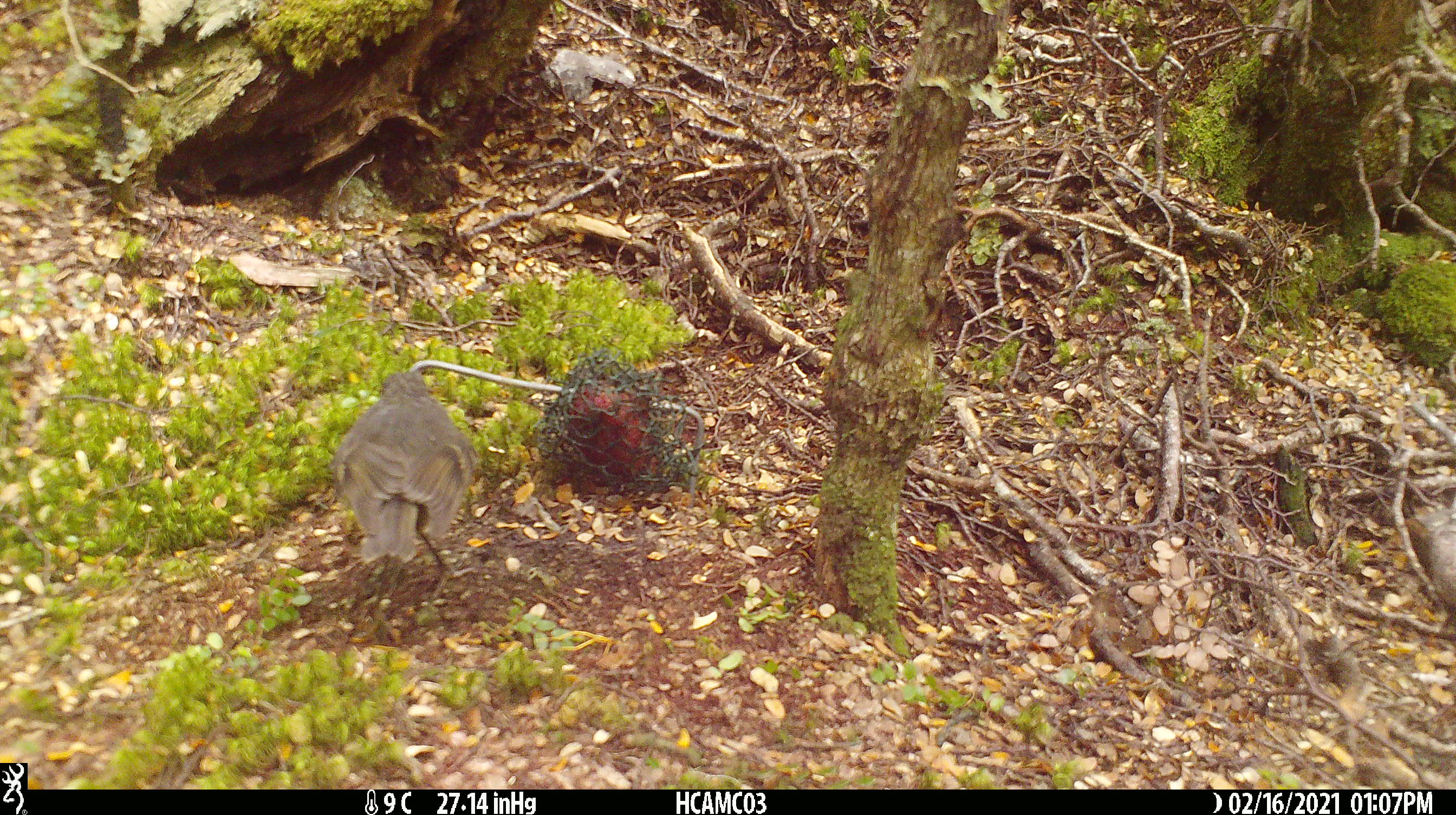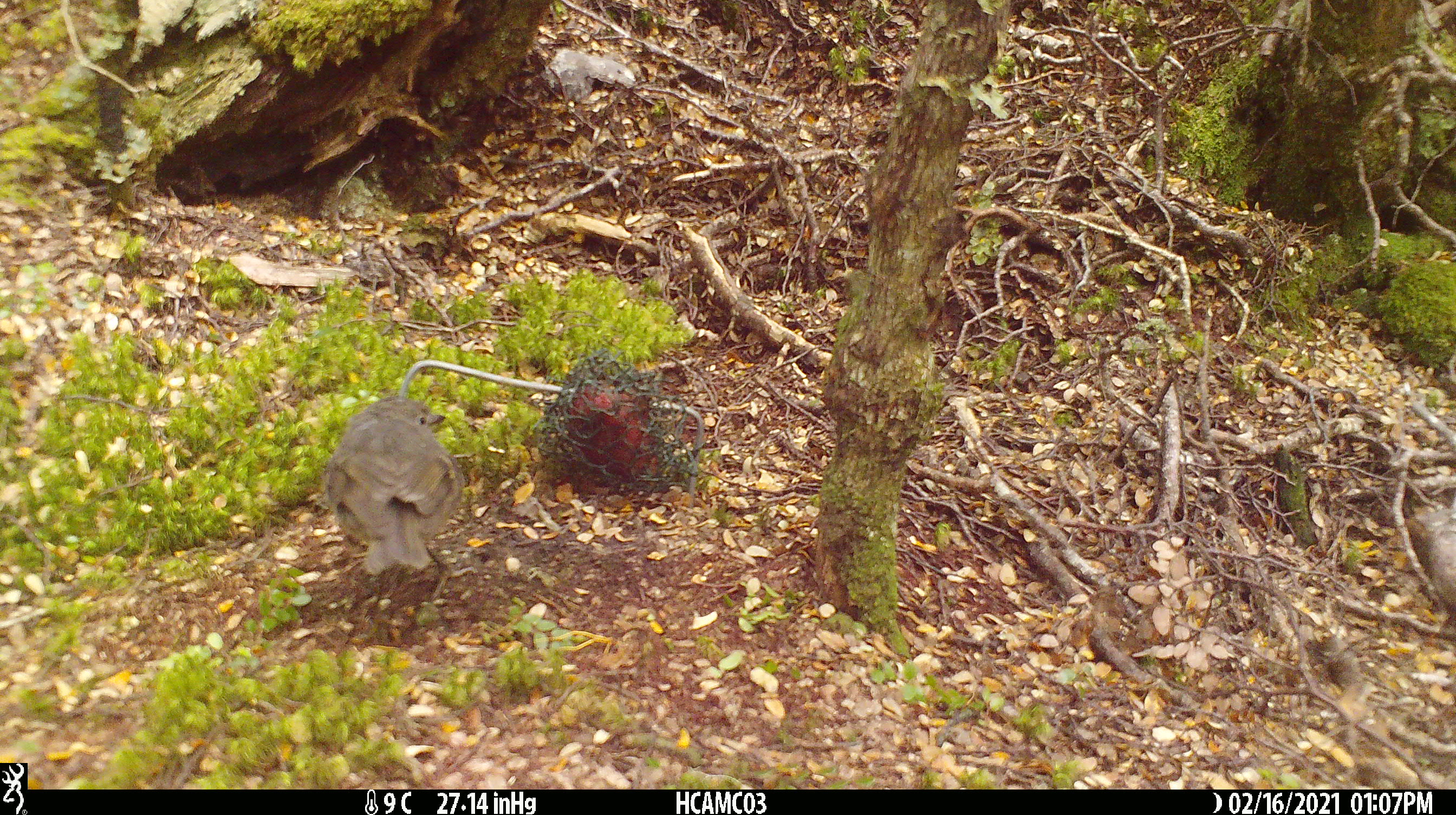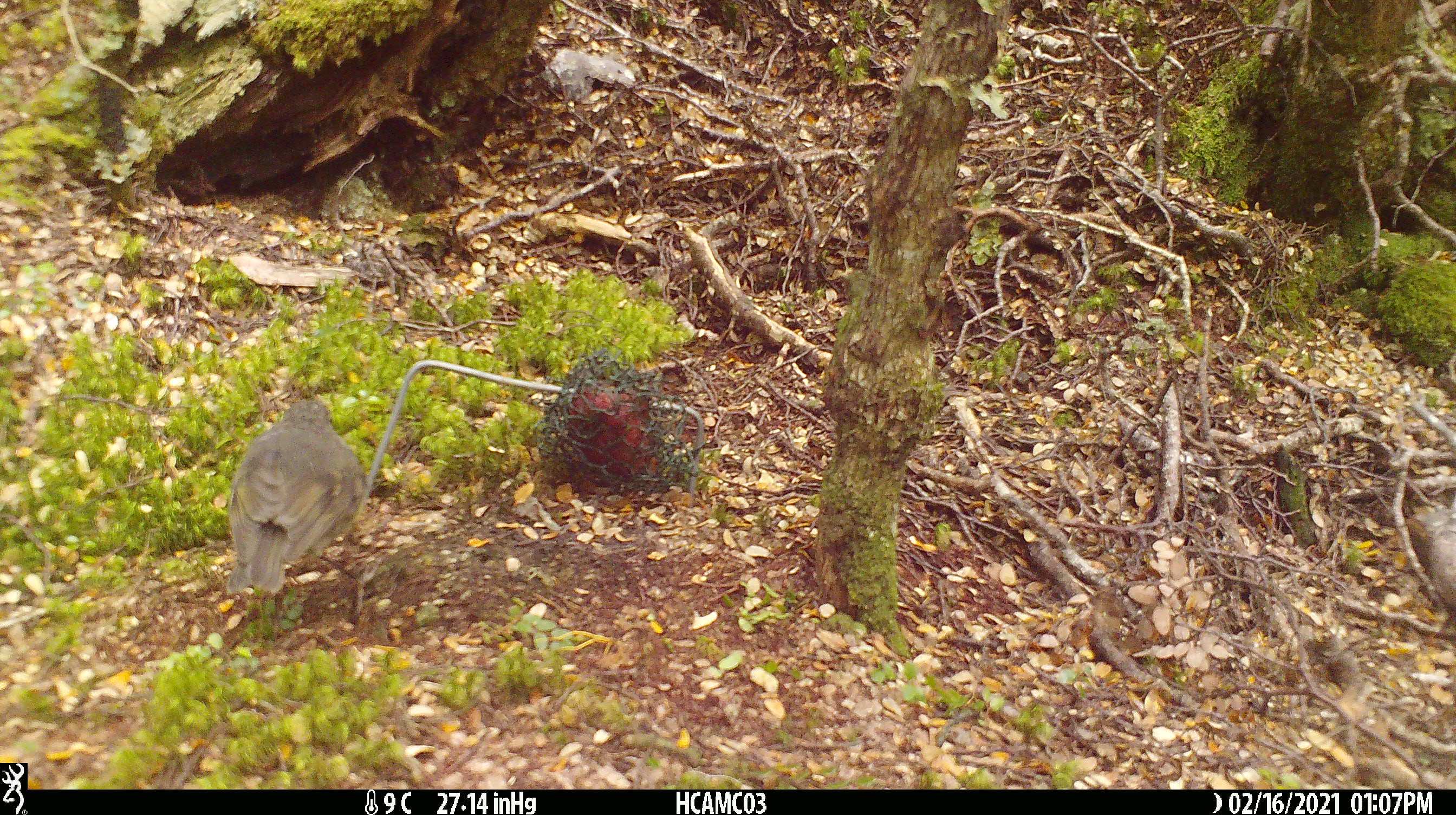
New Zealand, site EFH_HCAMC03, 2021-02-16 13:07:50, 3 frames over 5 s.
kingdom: Animalia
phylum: Chordata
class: Aves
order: Passeriformes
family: Petroicidae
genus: Petroica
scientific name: Petroica australis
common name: new zealand robin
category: robin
Robin (new zealand robin) (Petroica australis).